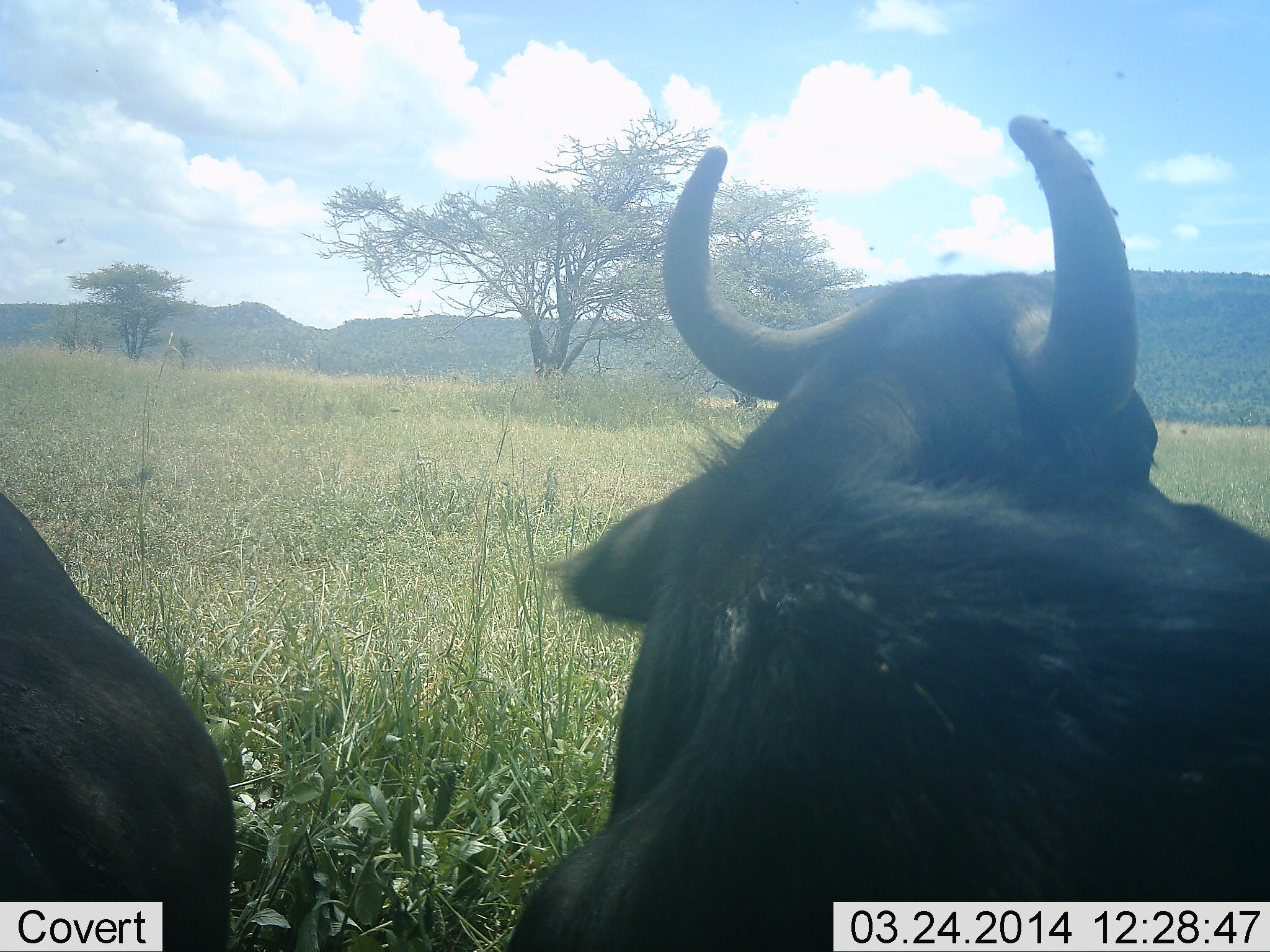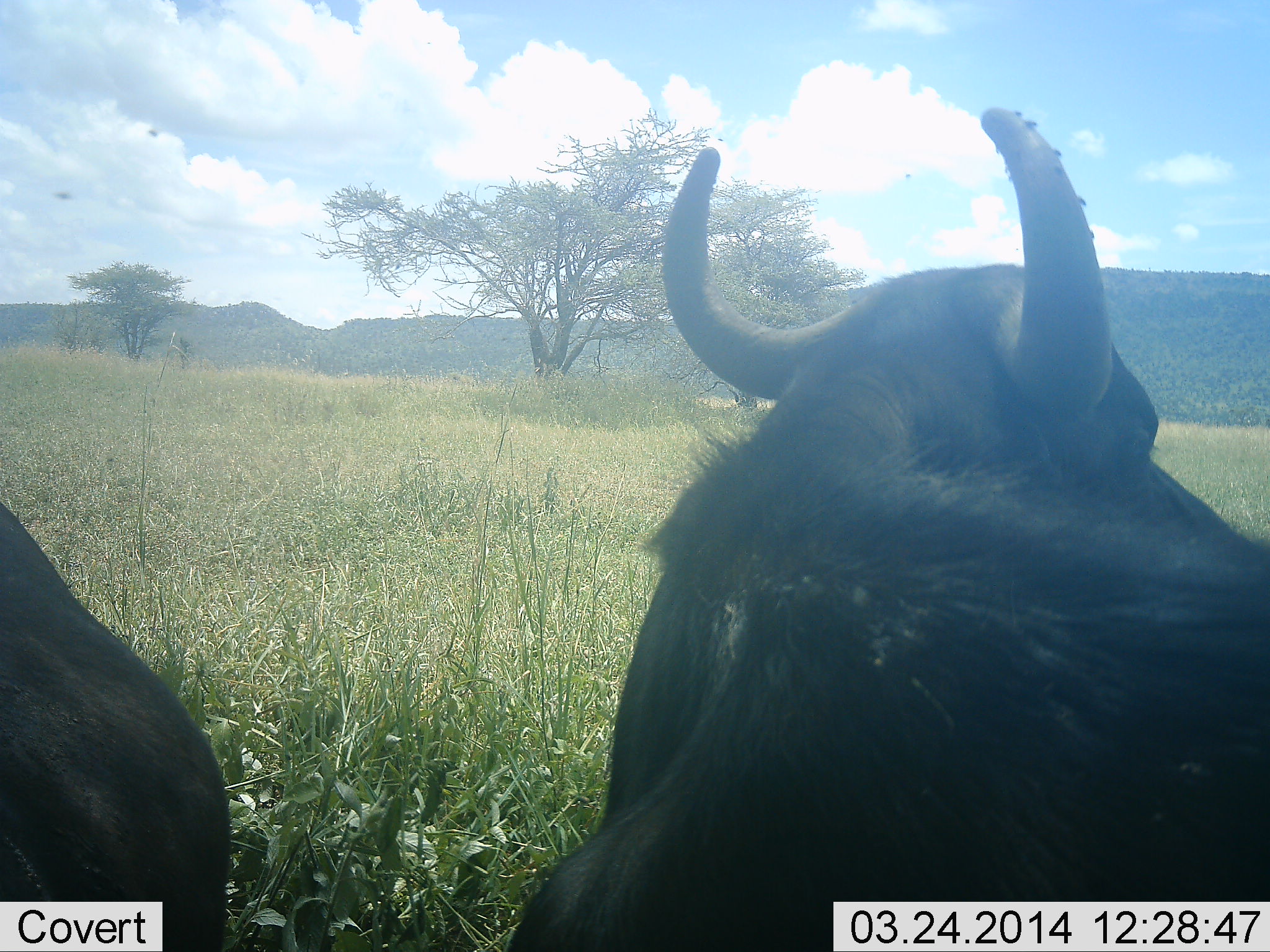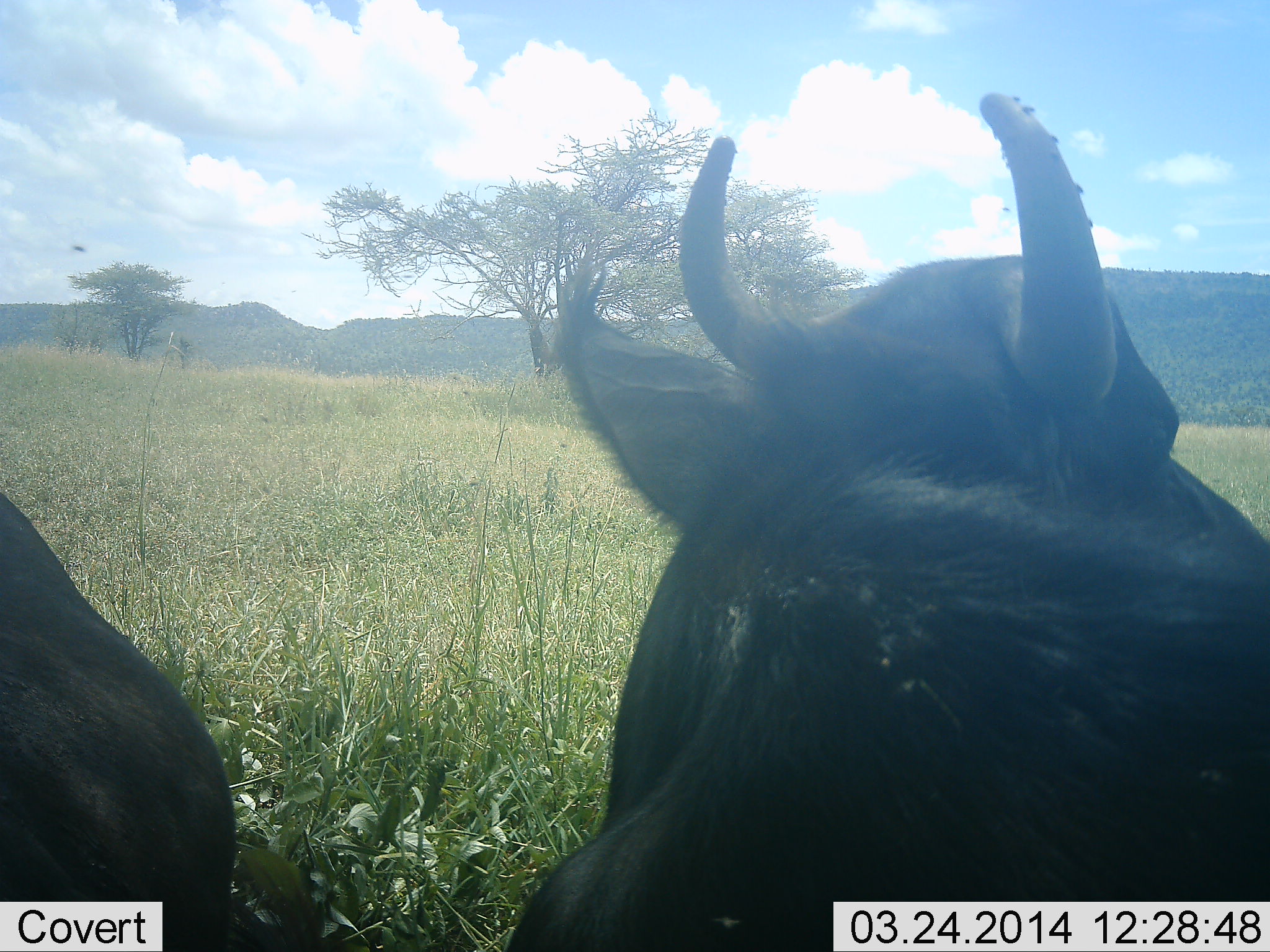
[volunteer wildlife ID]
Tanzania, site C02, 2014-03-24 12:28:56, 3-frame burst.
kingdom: Animalia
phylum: Chordata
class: Mammalia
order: Artiodactyla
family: Bovidae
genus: Syncerus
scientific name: Syncerus caffer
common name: cape buffalo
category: buffalo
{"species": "buffalo (cape buffalo) (Syncerus caffer)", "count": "2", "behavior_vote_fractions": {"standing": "25%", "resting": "75%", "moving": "0%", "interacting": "0%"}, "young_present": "0%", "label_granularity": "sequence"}